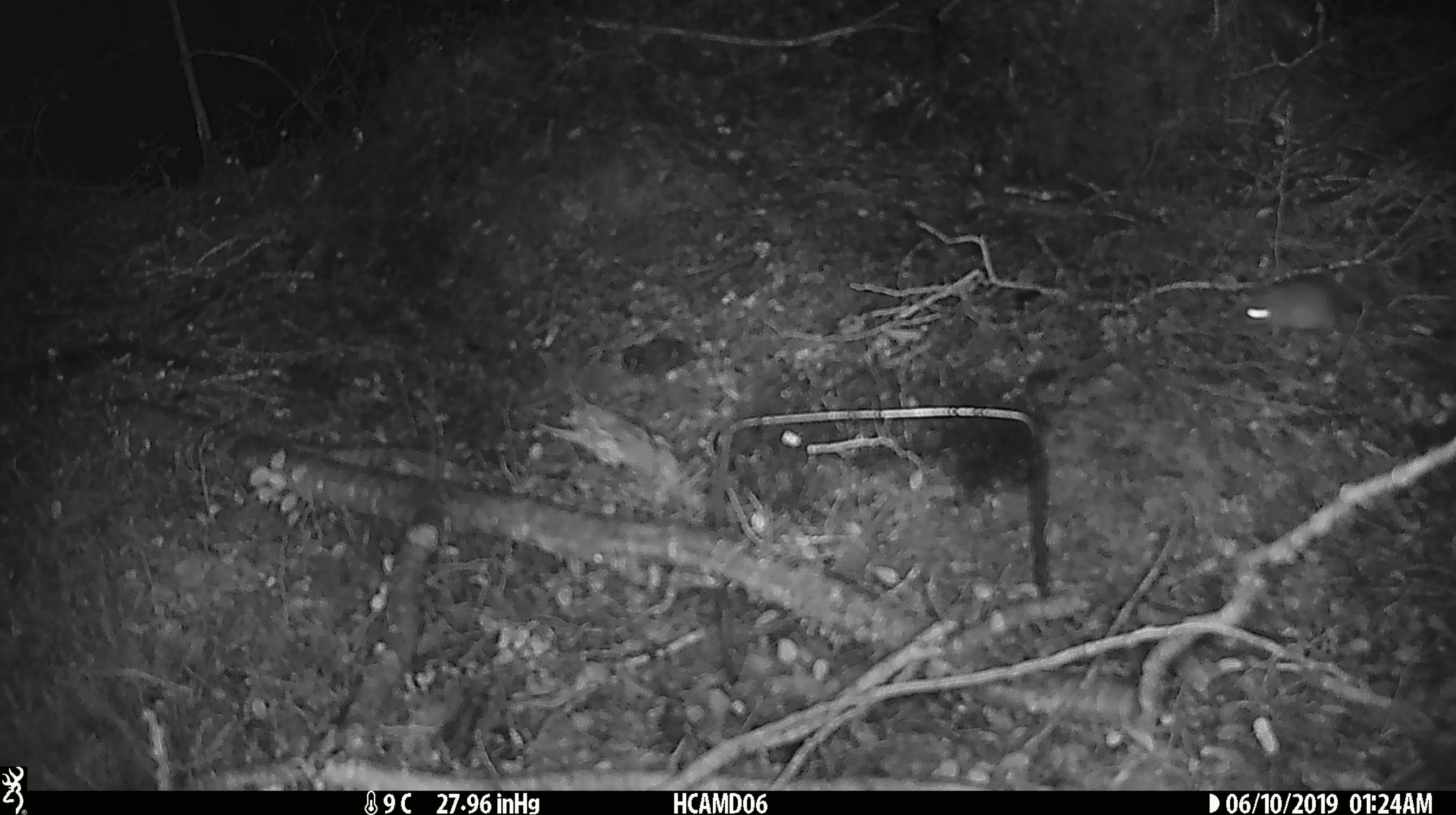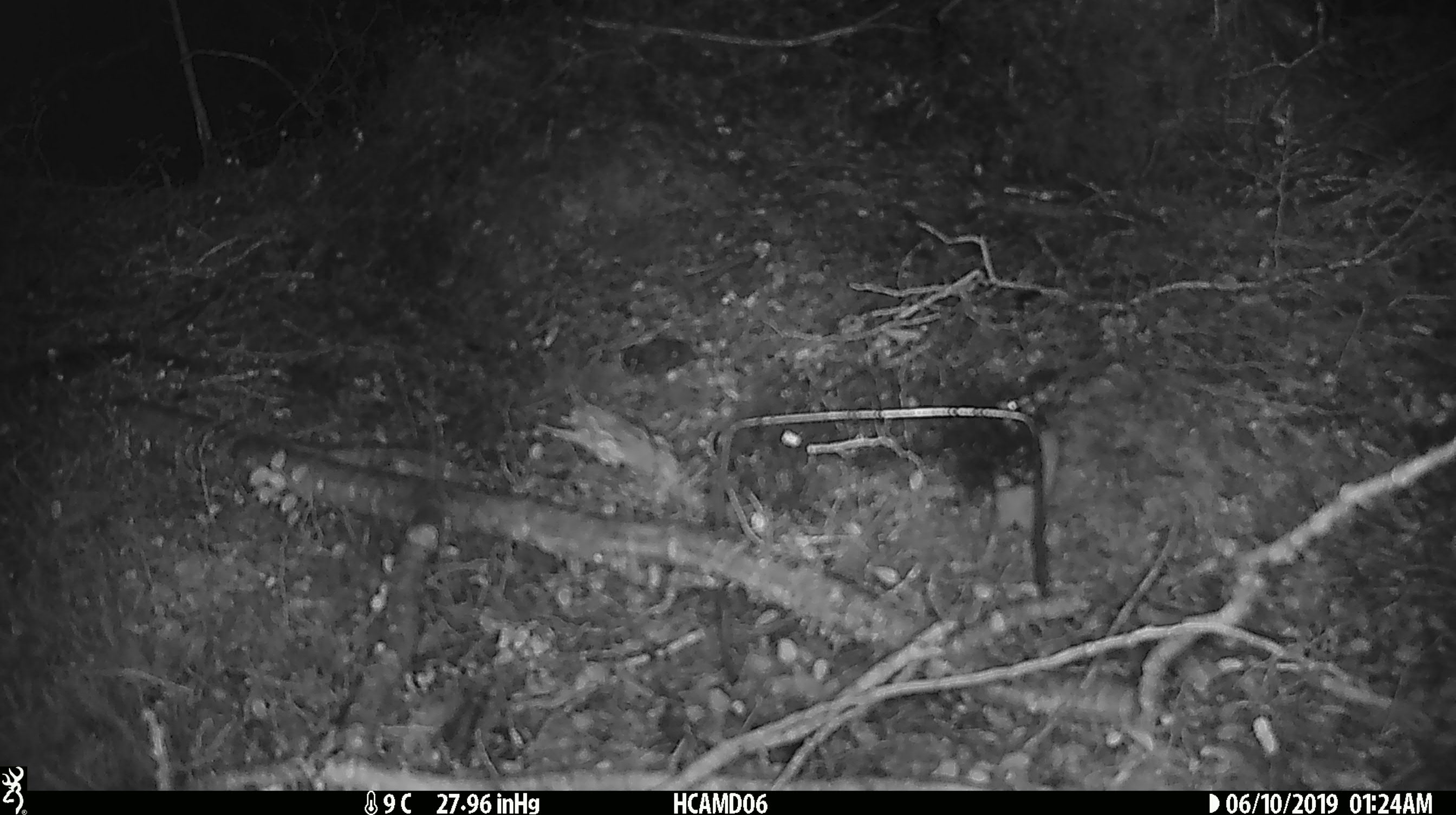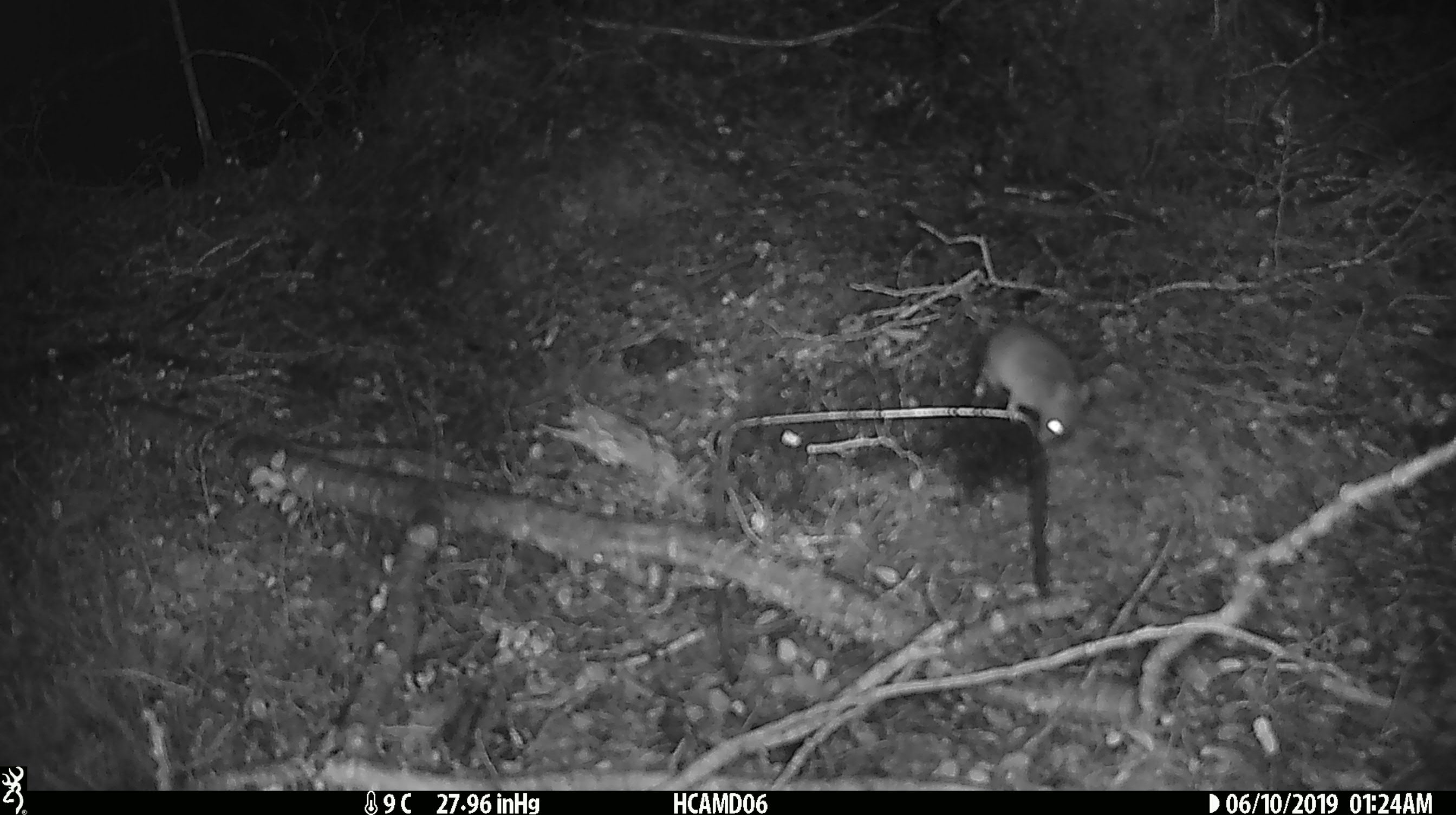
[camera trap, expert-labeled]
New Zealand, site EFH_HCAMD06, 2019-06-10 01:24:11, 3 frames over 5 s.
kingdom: Animalia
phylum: Chordata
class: Mammalia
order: Rodentia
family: Muridae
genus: Mus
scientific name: Mus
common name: mouse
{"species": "mouse (Mus)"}